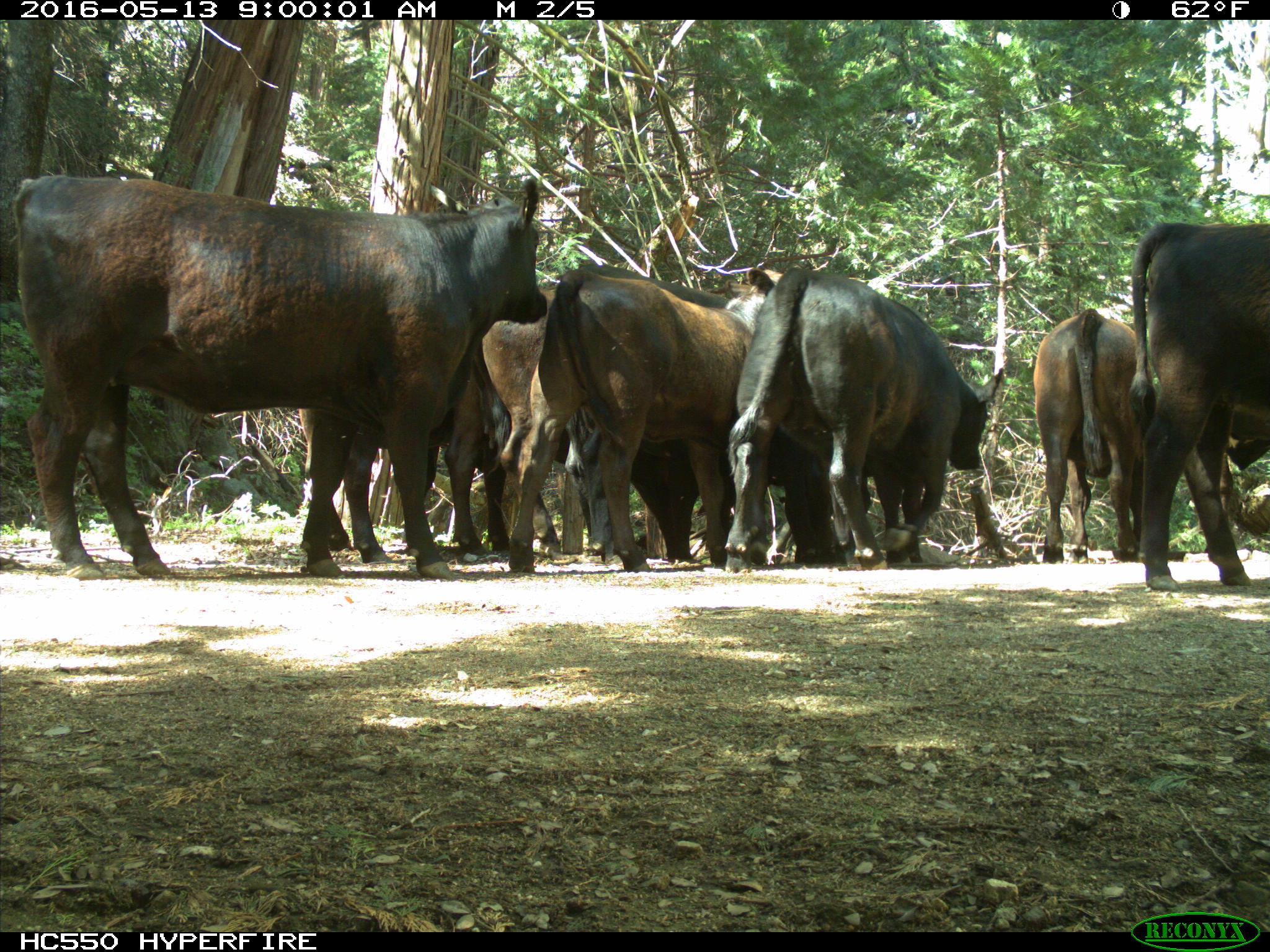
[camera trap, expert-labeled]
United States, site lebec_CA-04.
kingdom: Animalia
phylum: Chordata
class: Mammalia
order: Artiodactyla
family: Bovidae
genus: Bos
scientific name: Bos taurus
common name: domestic cow